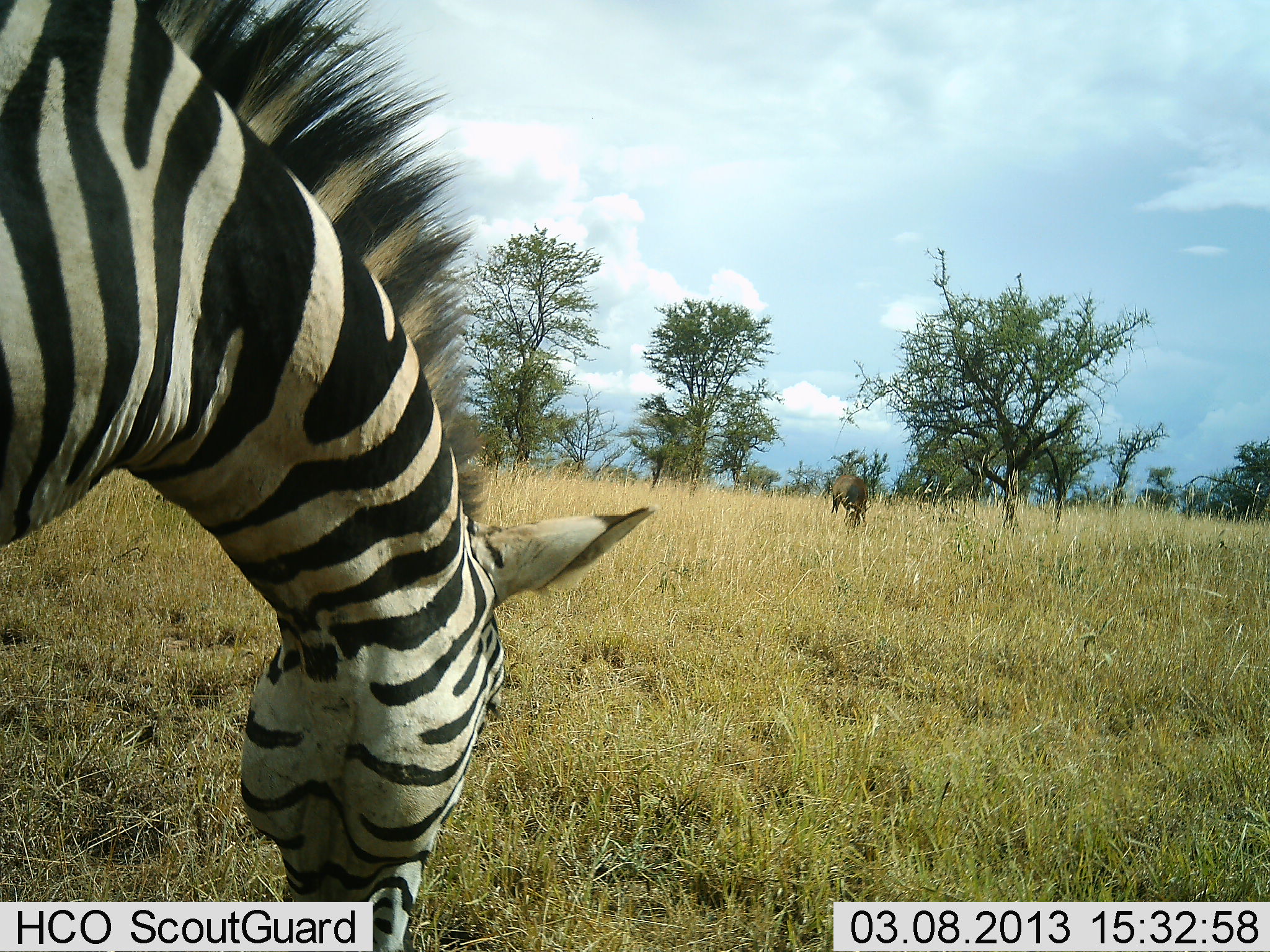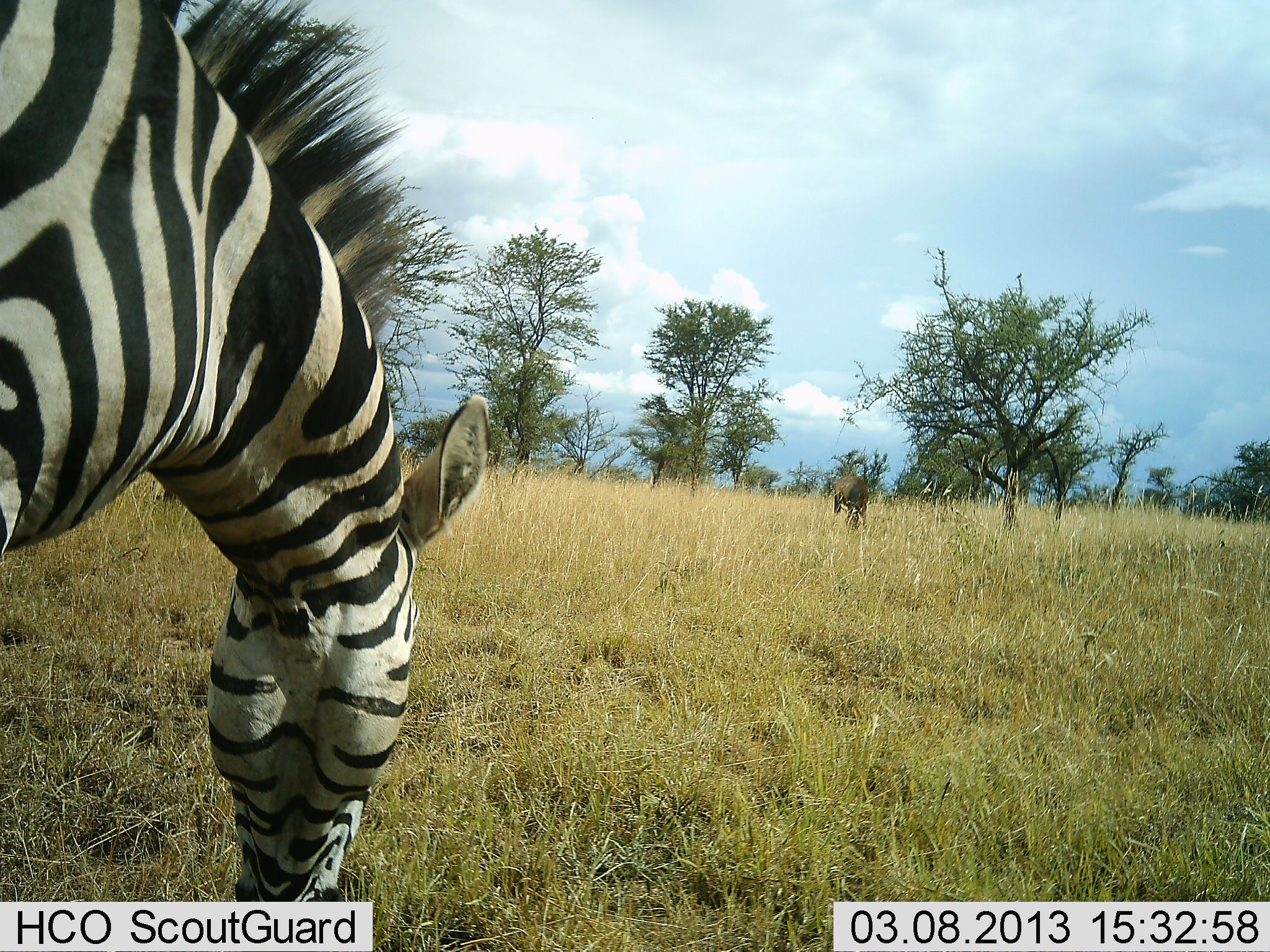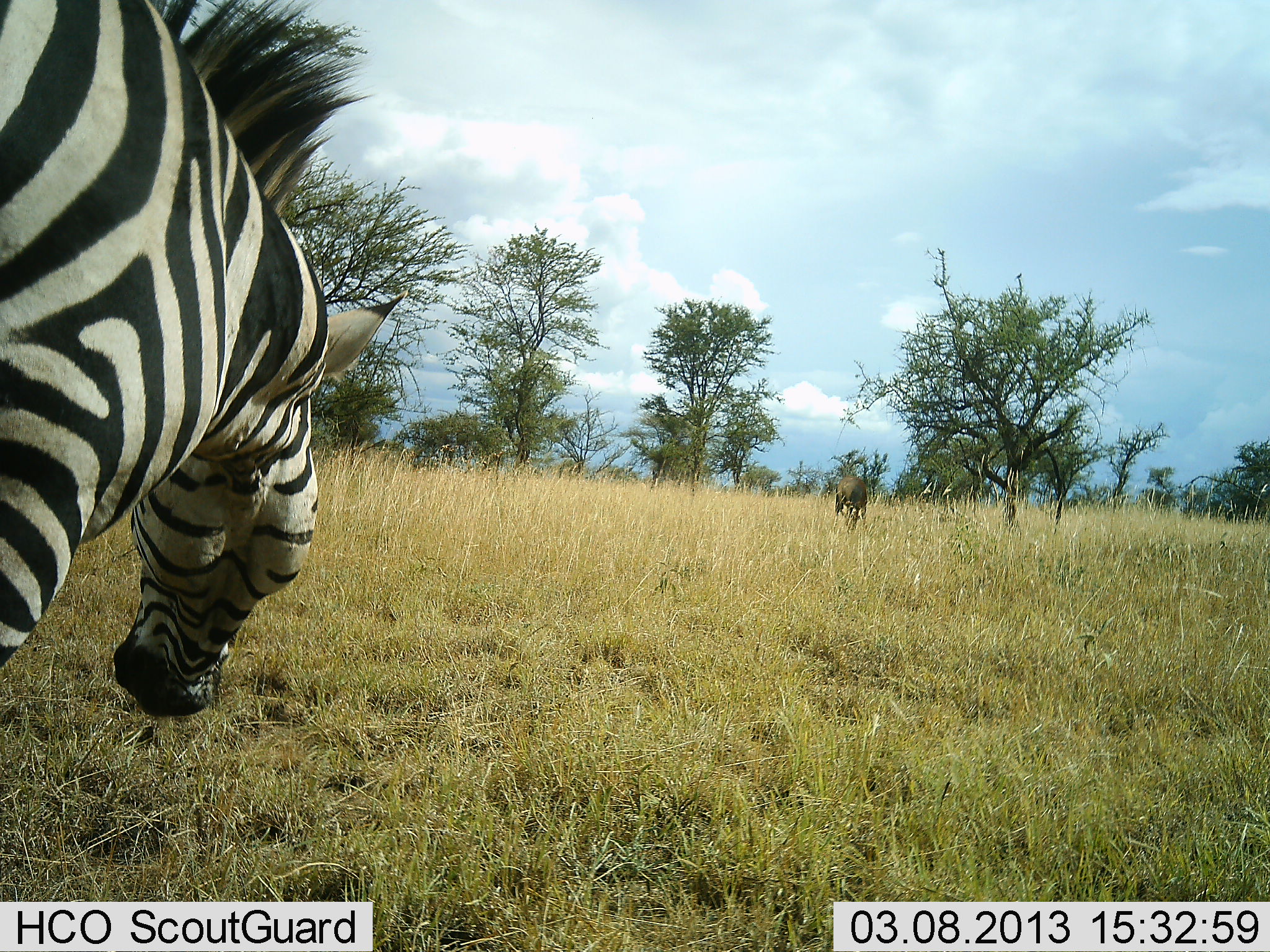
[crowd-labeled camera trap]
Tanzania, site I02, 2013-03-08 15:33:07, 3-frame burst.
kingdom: Animalia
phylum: Chordata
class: Mammalia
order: Artiodactyla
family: Bovidae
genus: Connochaetes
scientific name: Connochaetes taurinus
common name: blue wildebeest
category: wildebeest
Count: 1.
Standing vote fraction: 43%.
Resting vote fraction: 0%.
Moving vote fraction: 0%.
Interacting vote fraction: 0%.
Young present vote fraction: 0%.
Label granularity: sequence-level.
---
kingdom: Animalia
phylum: Chordata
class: Mammalia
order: Perissodactyla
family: Equidae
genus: Equus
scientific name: Equus quagga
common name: plains zebra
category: zebra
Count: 1.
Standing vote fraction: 30%.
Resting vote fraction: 0%.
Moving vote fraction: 3%.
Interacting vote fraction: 0%.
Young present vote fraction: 0%.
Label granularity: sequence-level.